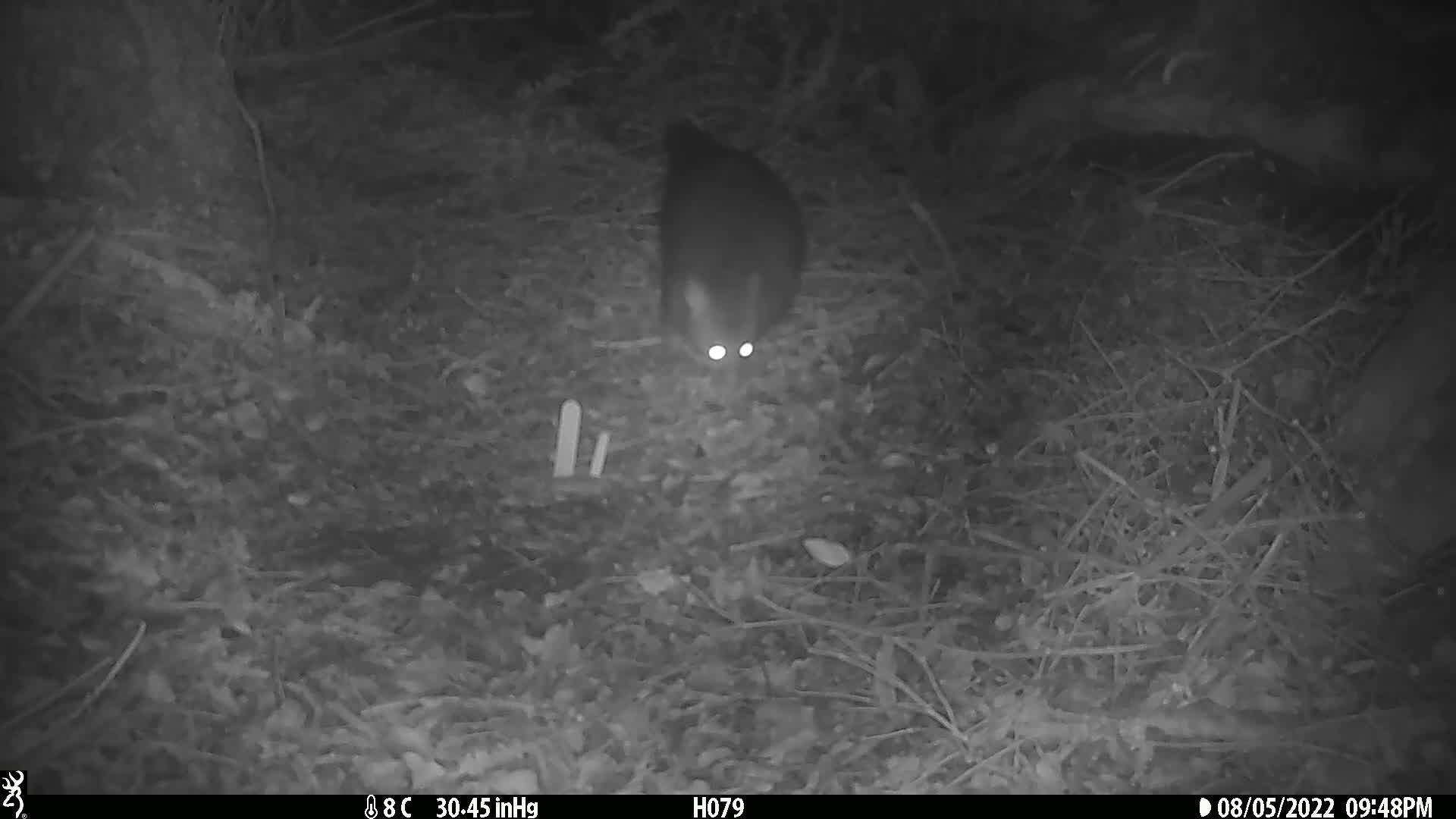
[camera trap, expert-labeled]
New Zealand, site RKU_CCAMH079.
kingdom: Animalia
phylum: Chordata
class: Mammalia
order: Diprotodontia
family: Phalangeridae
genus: Trichosurus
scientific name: Trichosurus vulpecula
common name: common brushtail possum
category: possum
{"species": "possum (common brushtail possum) (Trichosurus vulpecula)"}